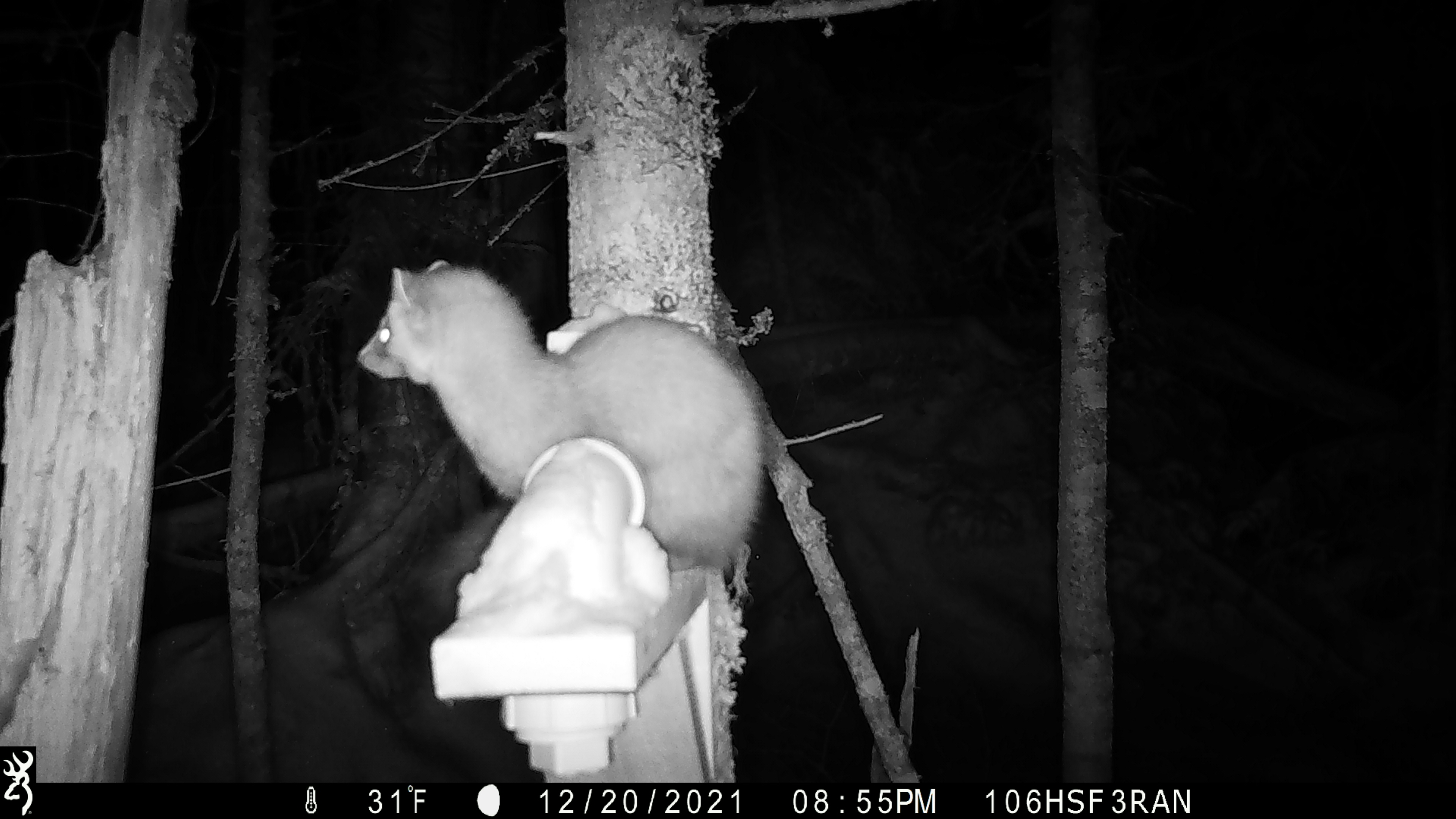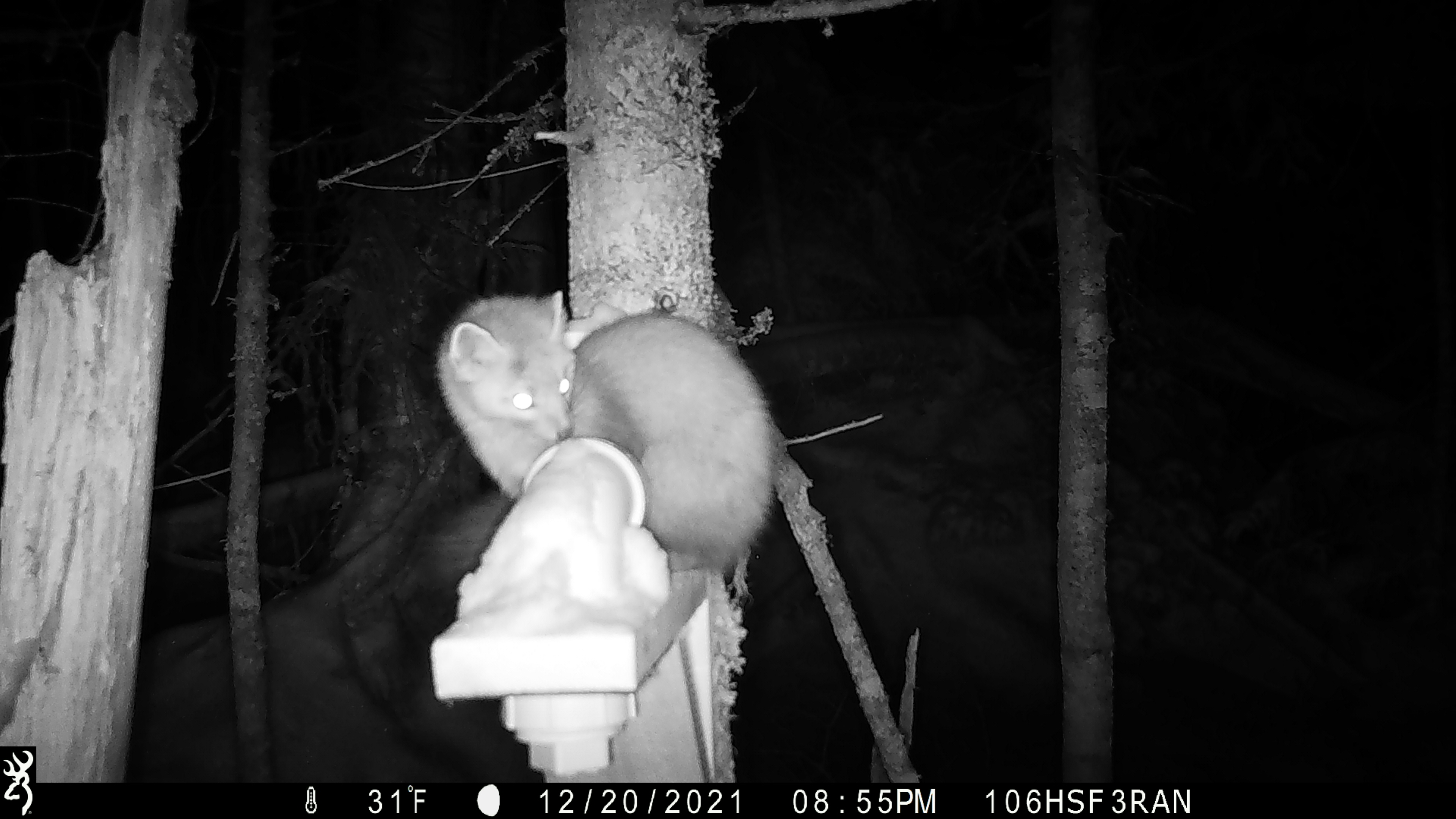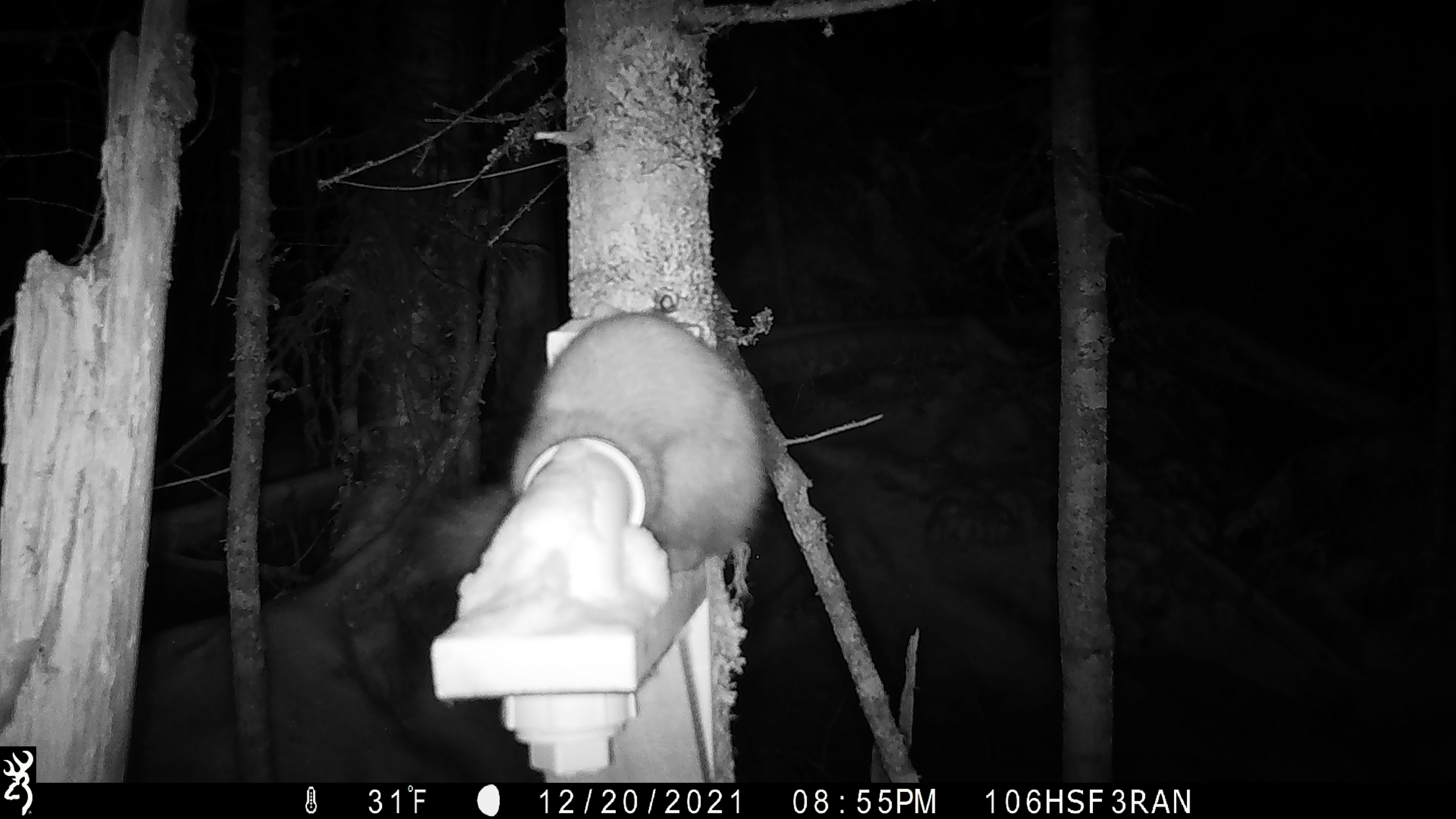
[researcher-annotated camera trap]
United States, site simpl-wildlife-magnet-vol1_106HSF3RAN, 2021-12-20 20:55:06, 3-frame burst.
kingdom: Animalia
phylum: Chordata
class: Mammalia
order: Carnivora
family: Mustelidae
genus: Martes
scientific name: Martes americana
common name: american marten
American marten (Martes americana).